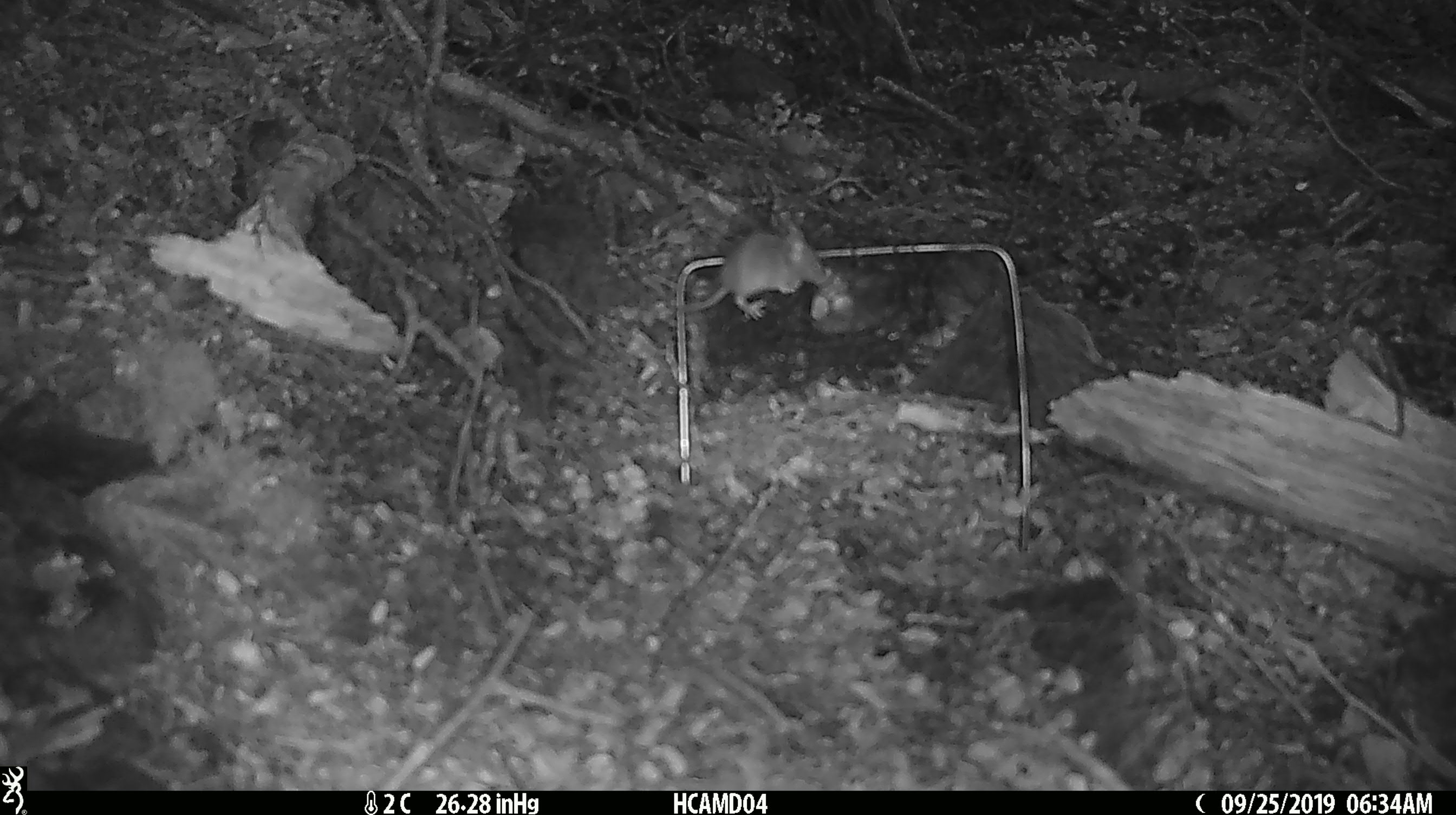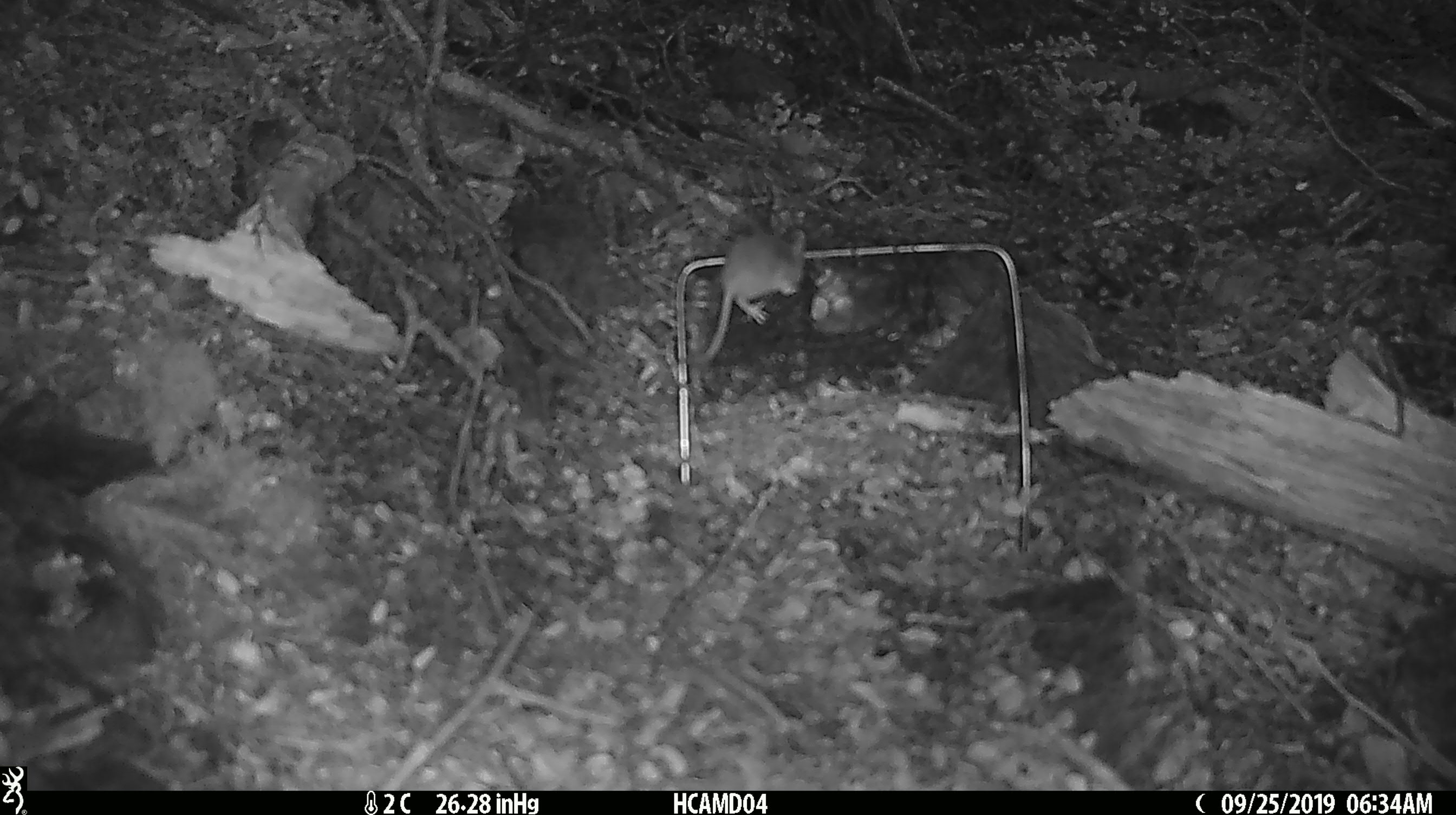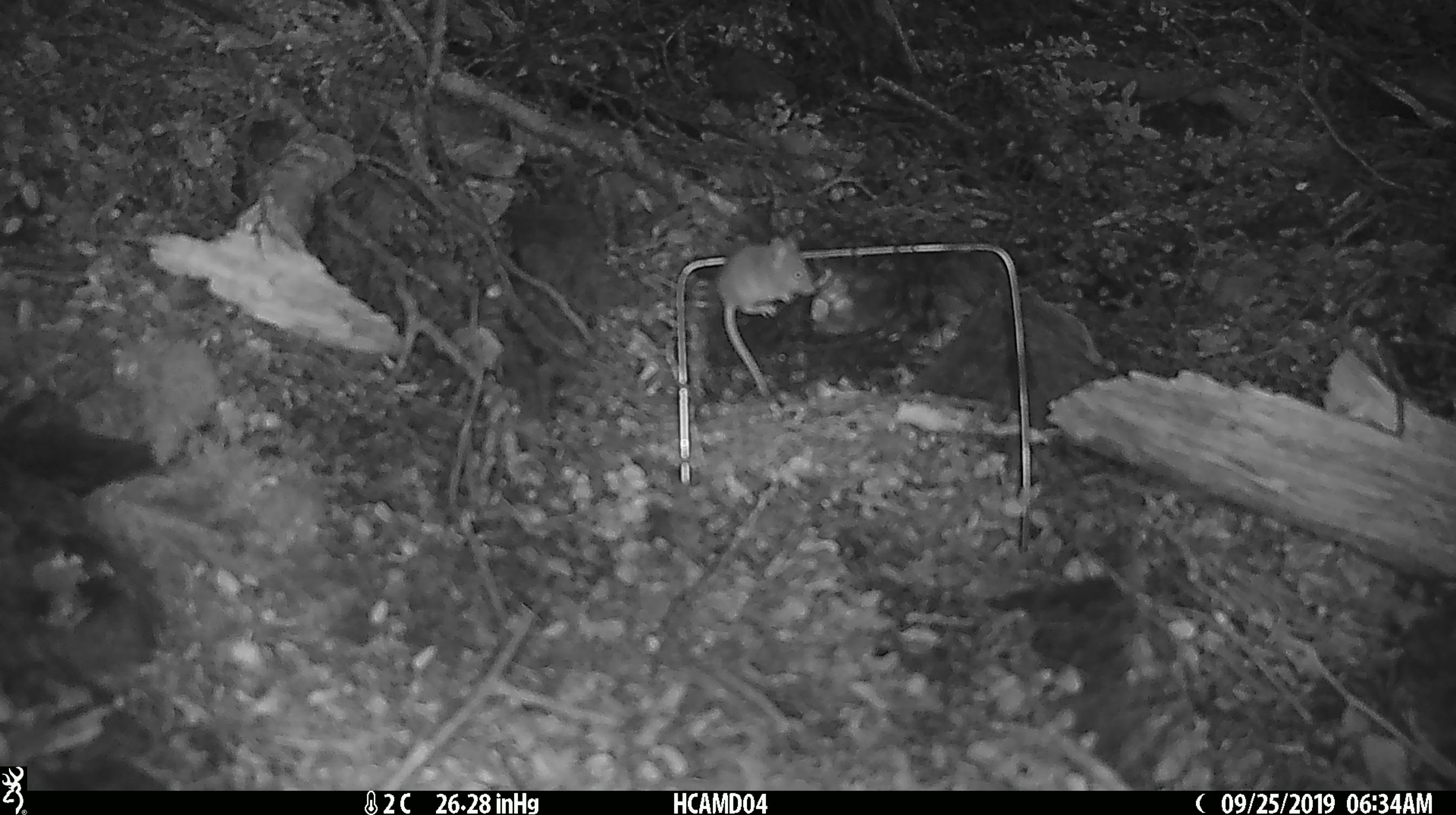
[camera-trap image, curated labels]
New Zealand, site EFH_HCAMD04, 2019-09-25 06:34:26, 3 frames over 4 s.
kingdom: Animalia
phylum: Chordata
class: Mammalia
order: Rodentia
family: Muridae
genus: Mus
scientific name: Mus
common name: mouse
Mouse (Mus).